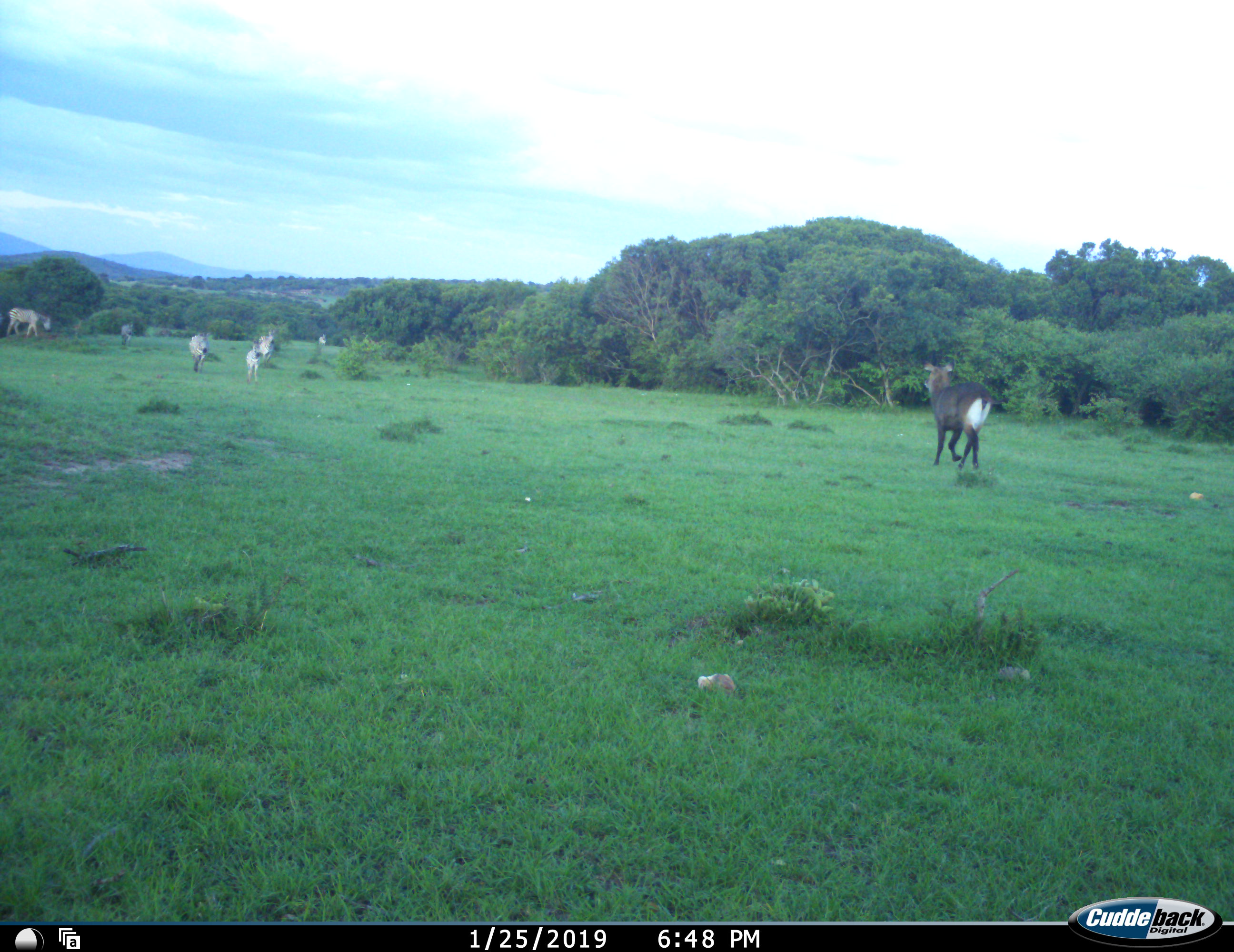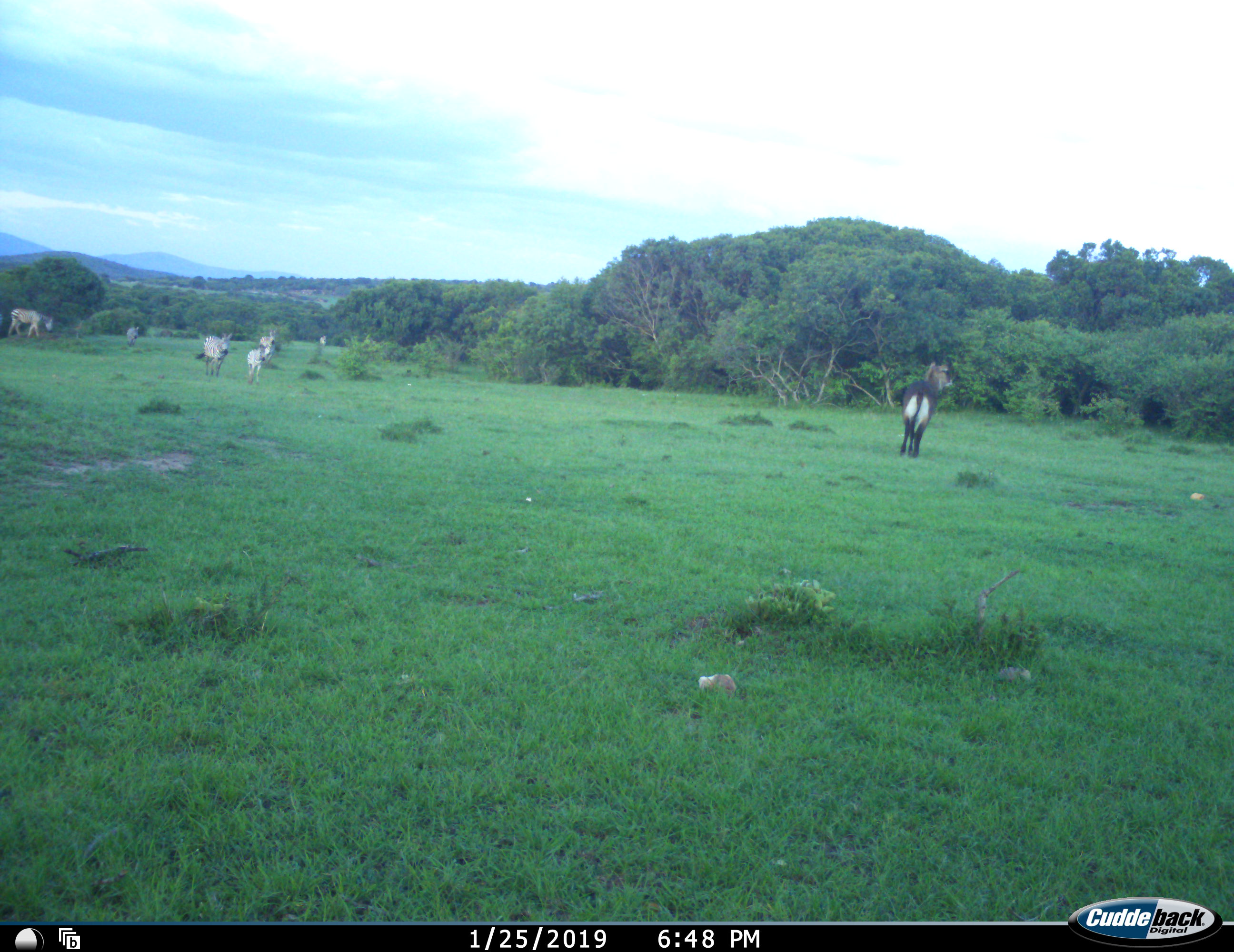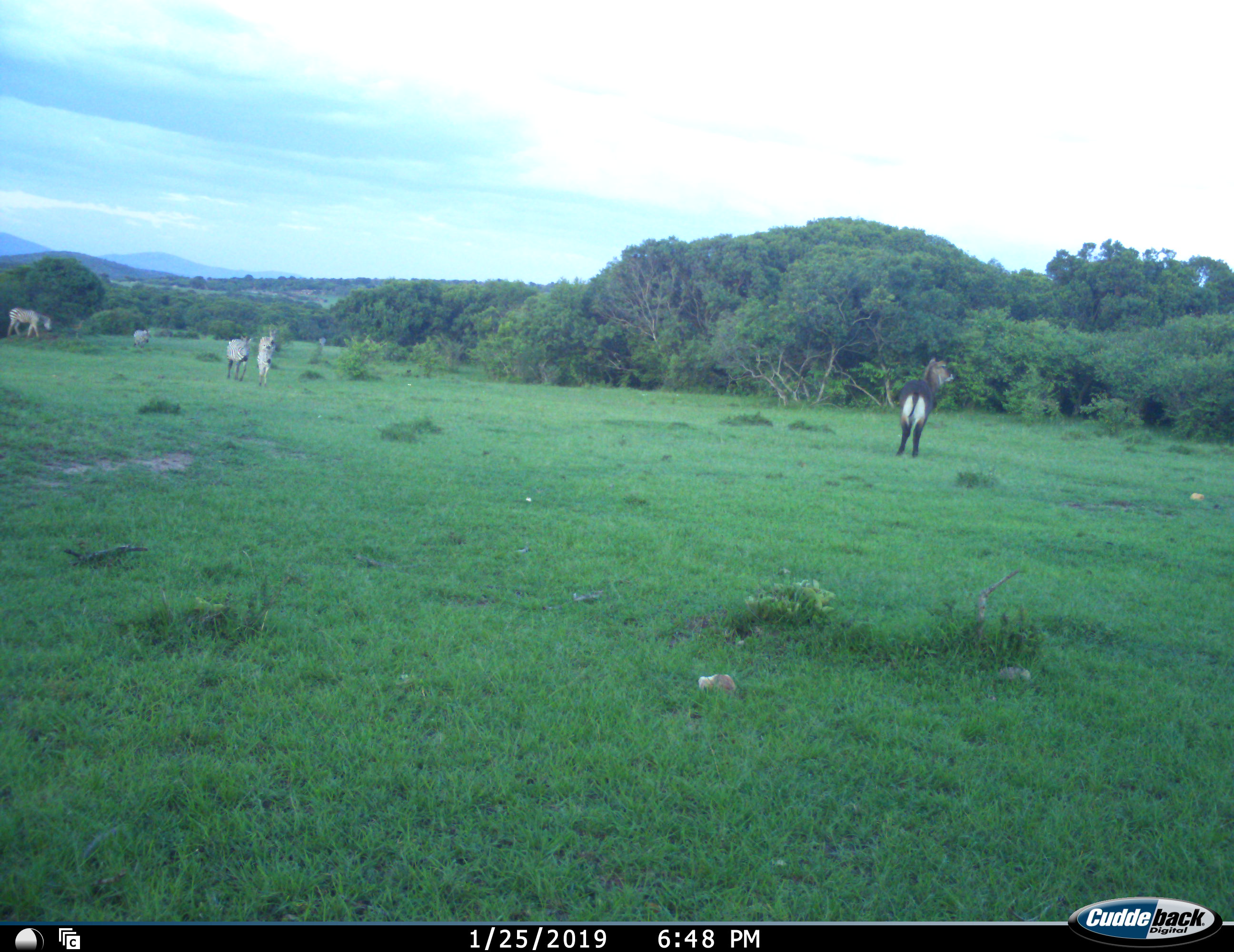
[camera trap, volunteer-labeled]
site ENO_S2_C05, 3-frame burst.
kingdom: Animalia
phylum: Chordata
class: Mammalia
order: Artiodactyla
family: Bovidae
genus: Kobus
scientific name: Kobus ellipsiprymnus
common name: waterbuck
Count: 1.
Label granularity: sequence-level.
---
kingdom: Animalia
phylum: Chordata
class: Mammalia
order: Perissodactyla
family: Equidae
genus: Equus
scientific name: Equus quagga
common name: plains zebra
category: zebraplains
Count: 6.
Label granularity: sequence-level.